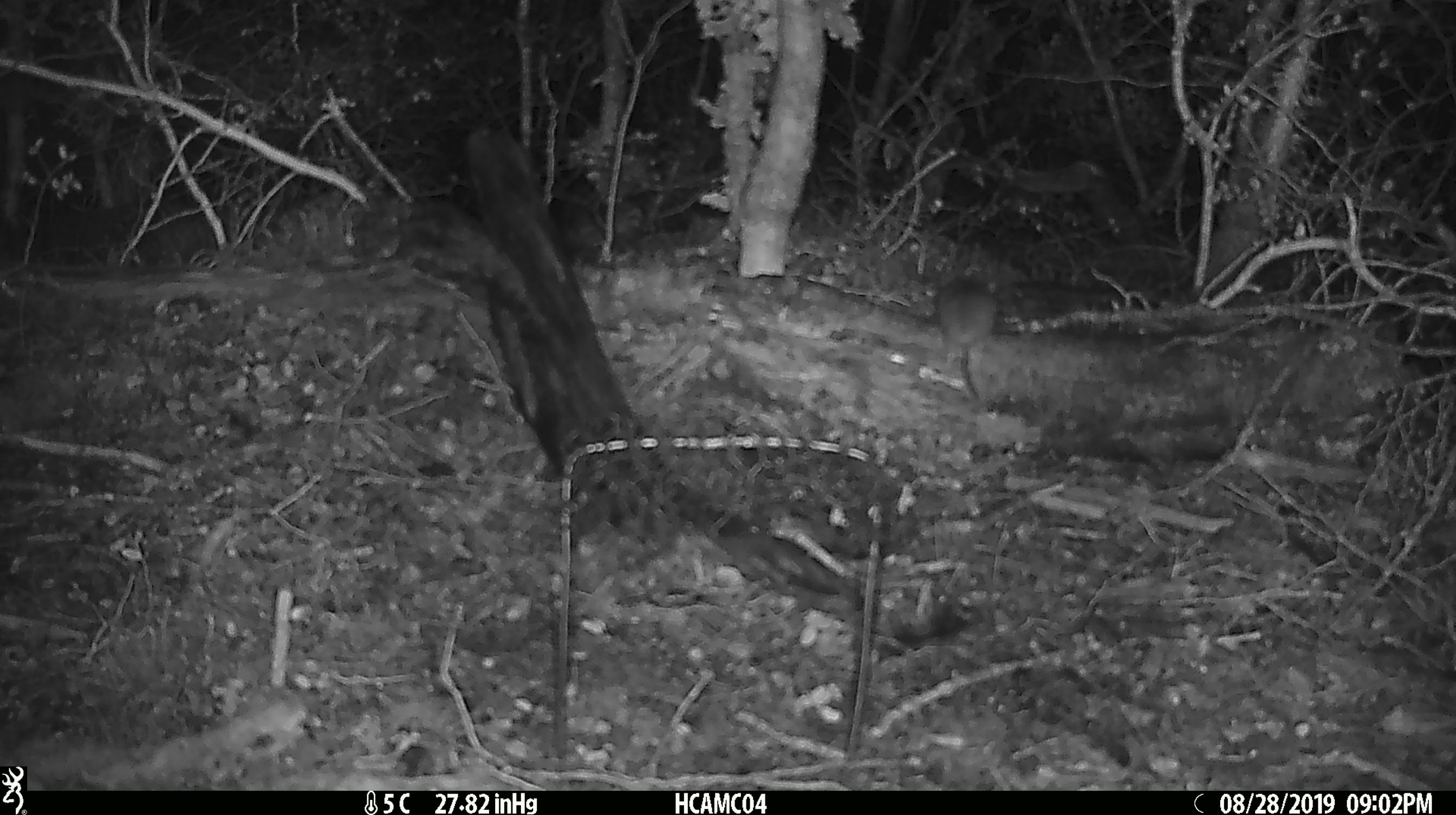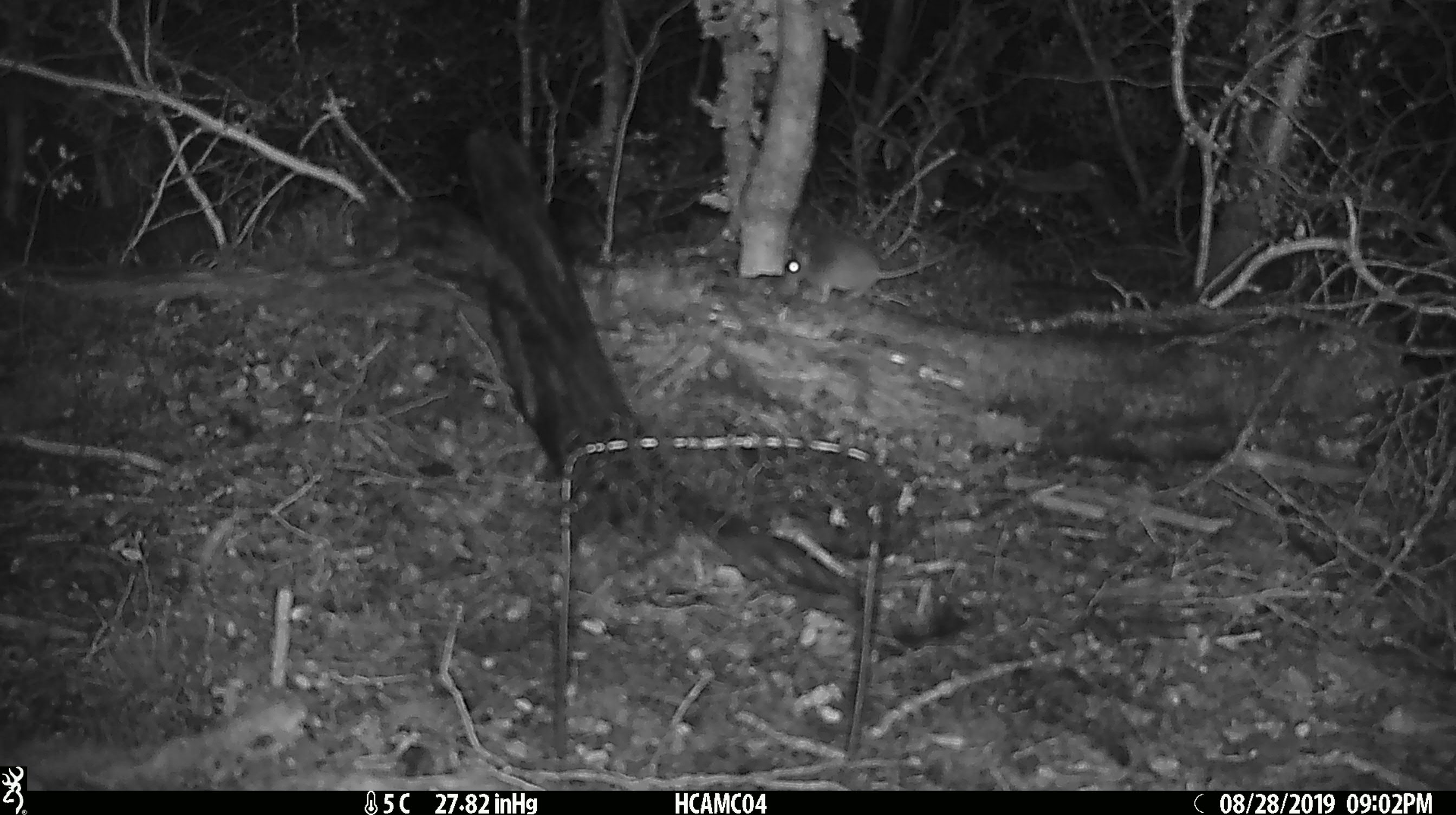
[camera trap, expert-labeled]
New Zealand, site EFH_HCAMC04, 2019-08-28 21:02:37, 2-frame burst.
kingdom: Animalia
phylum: Chordata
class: Mammalia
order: Rodentia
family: Muridae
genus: Mus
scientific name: Mus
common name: mouse